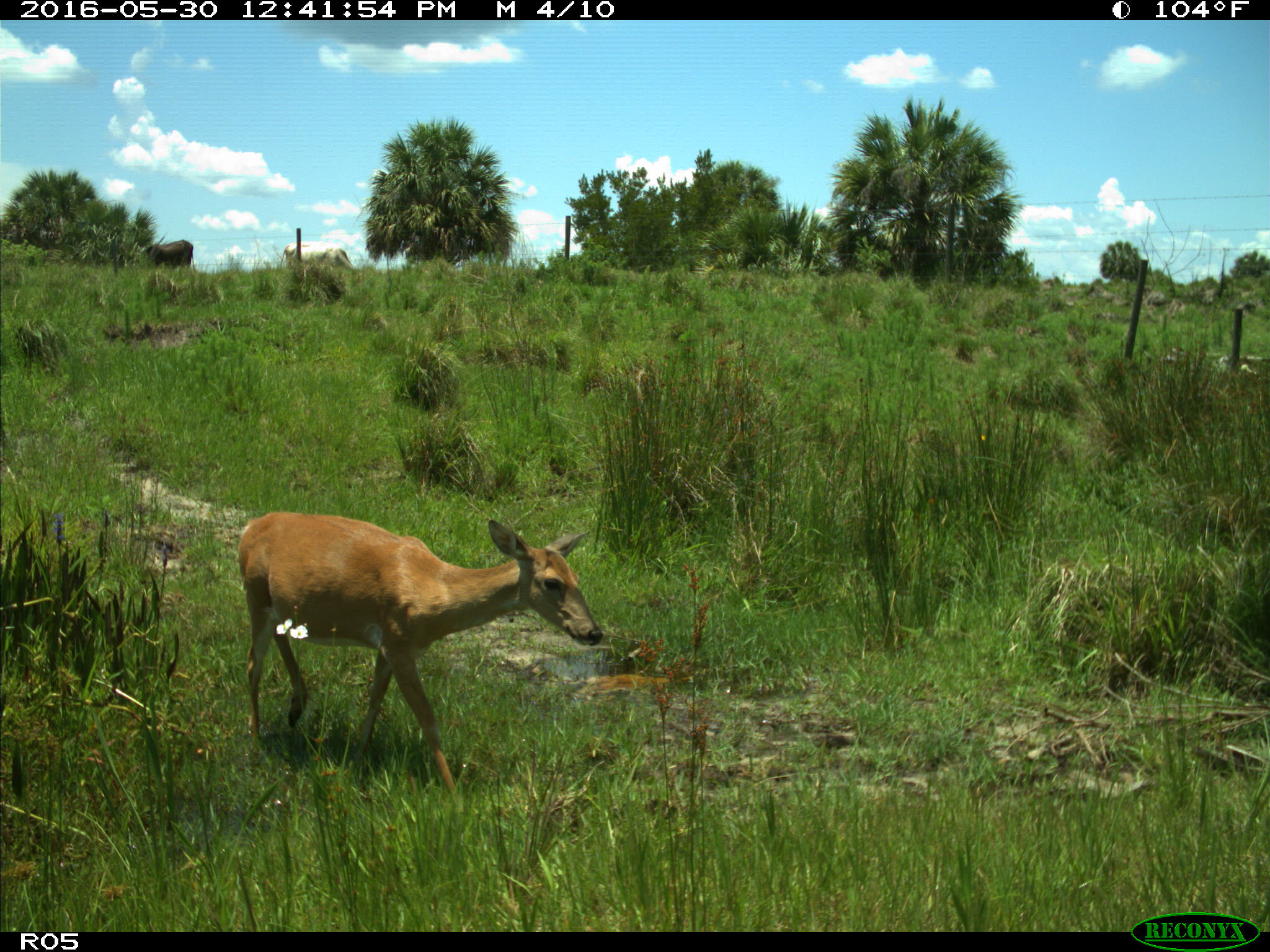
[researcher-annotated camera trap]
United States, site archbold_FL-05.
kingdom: Animalia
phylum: Chordata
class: Mammalia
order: Artiodactyla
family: Cervidae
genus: Odocoileus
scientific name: Odocoileus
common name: deer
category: unidentified deer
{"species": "unidentified deer (deer) (Odocoileus)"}